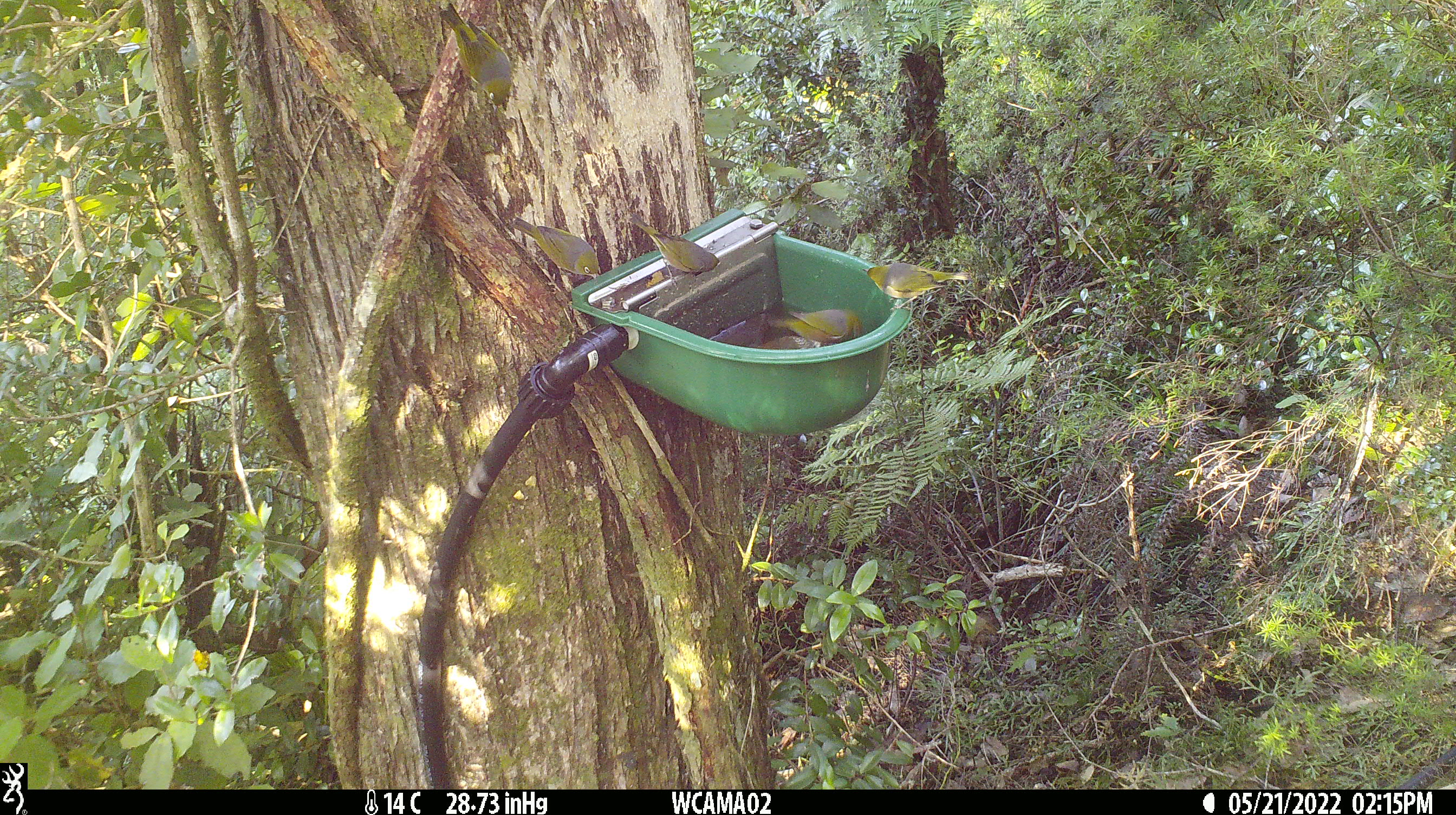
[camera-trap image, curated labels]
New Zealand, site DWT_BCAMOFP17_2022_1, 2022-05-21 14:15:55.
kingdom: Animalia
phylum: Chordata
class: Aves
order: Passeriformes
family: Zosteropidae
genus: Zosterops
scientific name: Zosterops lateralis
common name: silvereye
Silvereye (Zosterops lateralis).